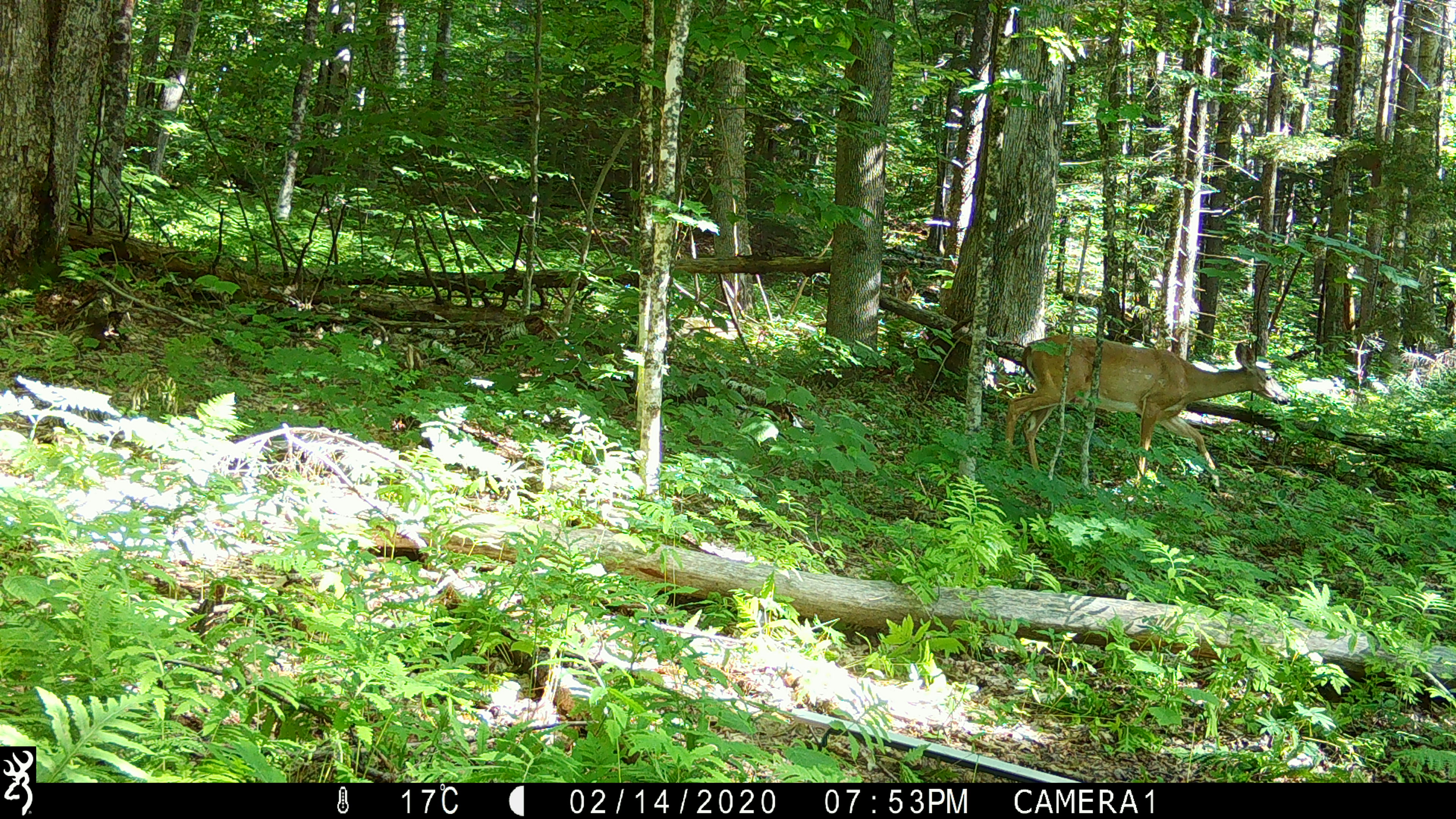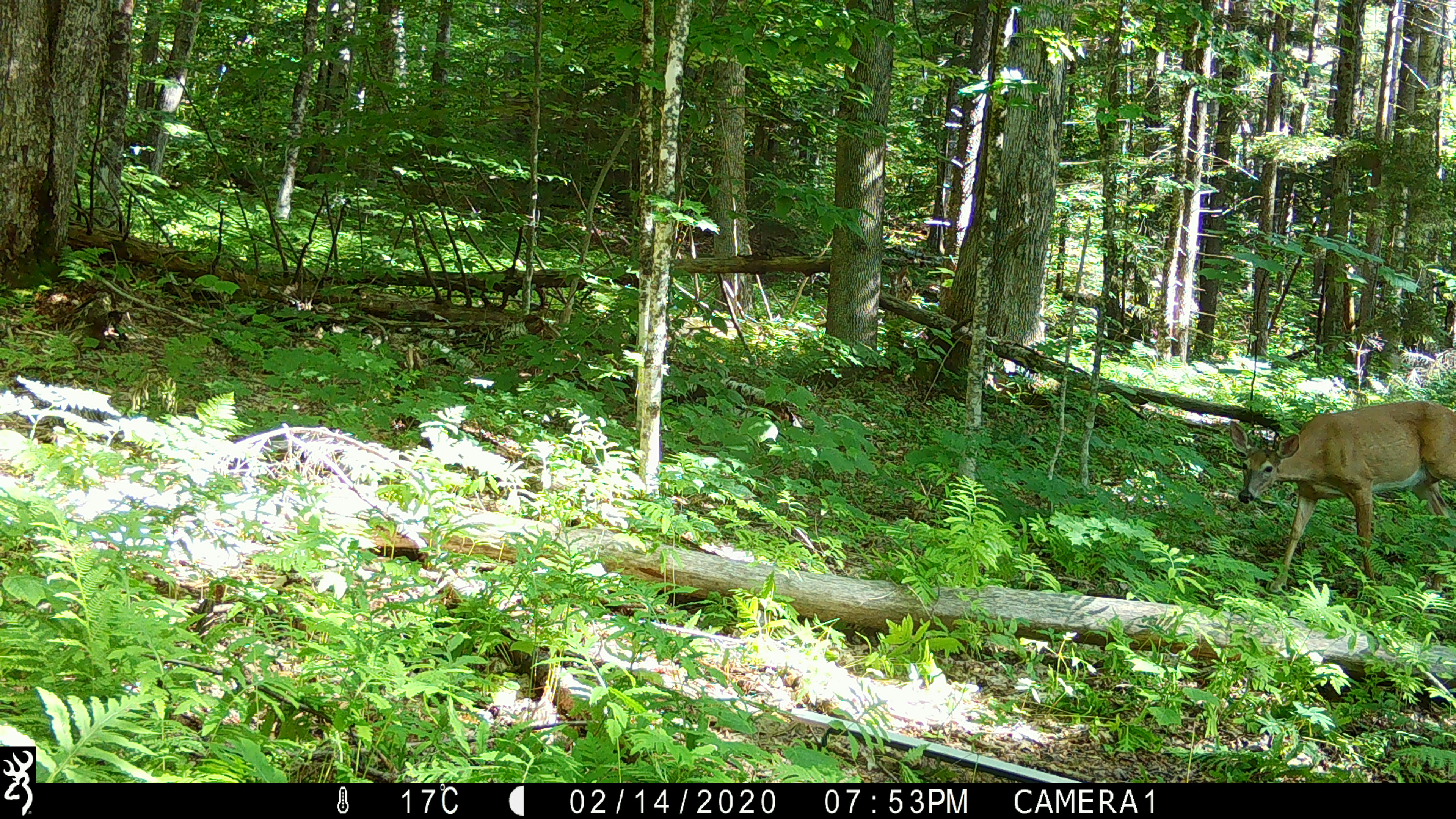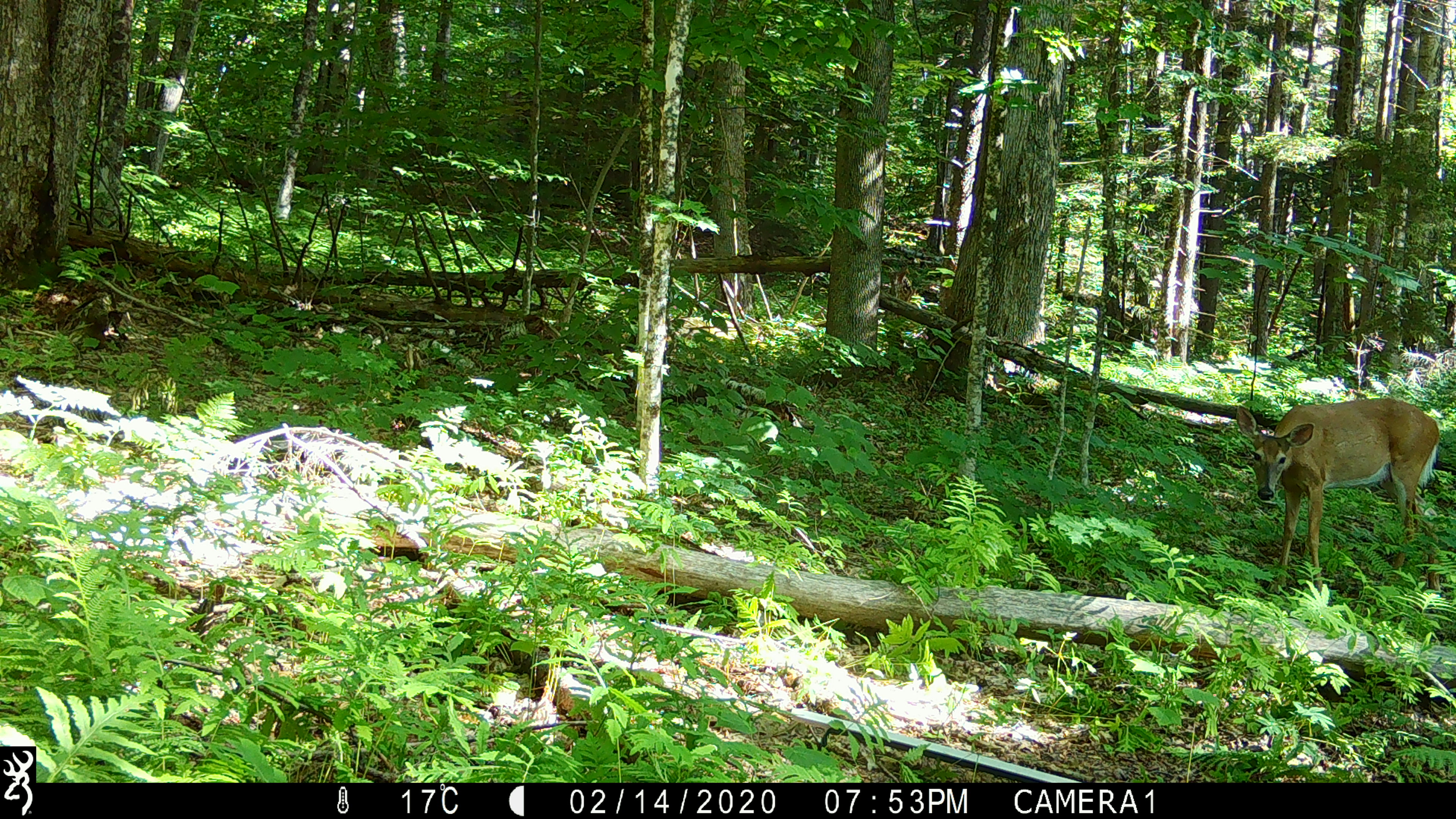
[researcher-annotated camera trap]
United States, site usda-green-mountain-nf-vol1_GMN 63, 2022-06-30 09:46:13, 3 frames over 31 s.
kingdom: Animalia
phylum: Chordata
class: Mammalia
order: Artiodactyla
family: Cervidae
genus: Odocoileus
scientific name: Odocoileus virginianus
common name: white-tailed deer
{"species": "white-tailed deer (Odocoileus virginianus)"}